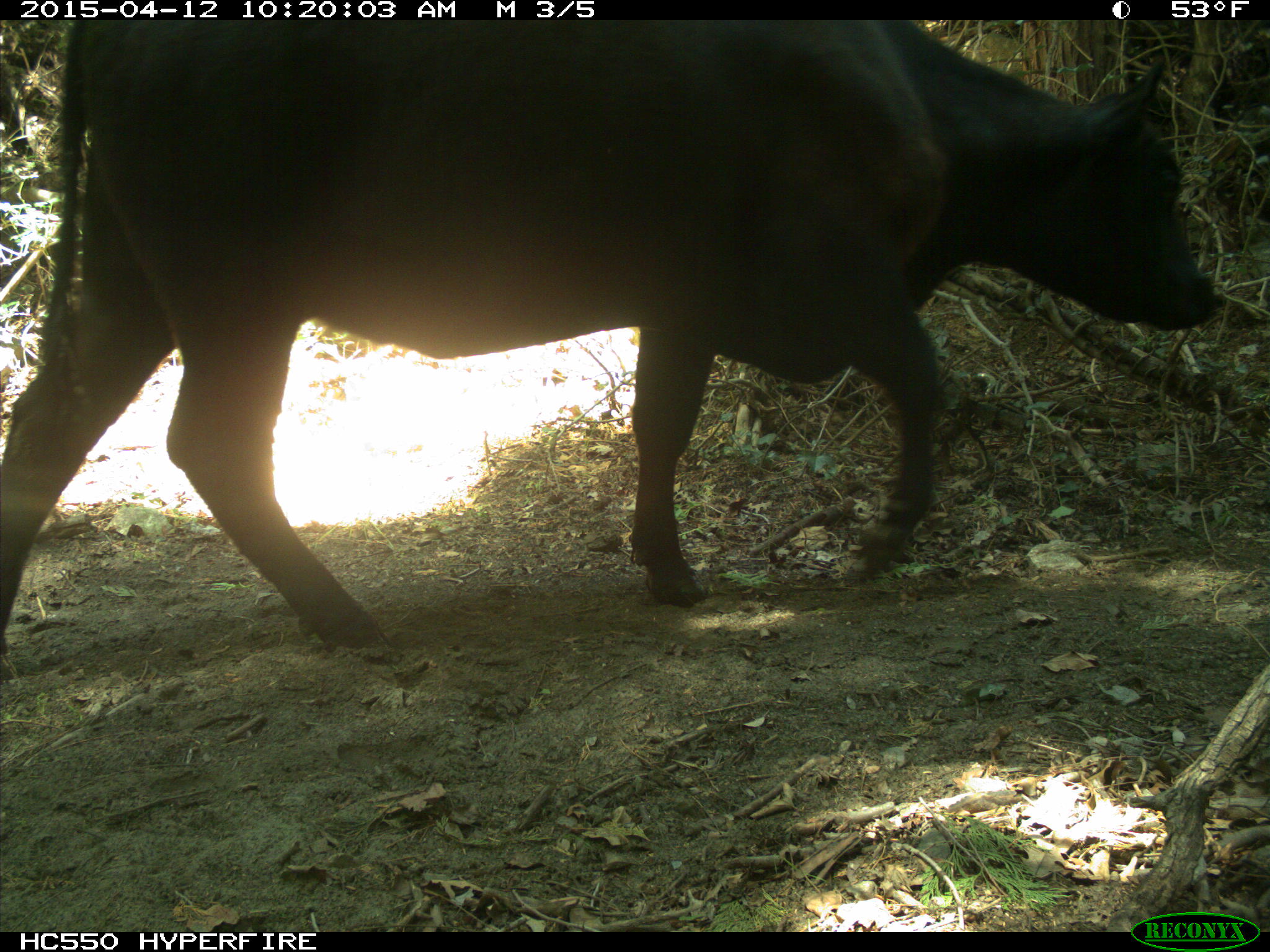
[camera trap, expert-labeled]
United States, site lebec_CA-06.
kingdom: Animalia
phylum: Chordata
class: Mammalia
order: Artiodactyla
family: Bovidae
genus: Bos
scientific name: Bos taurus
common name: domestic cow